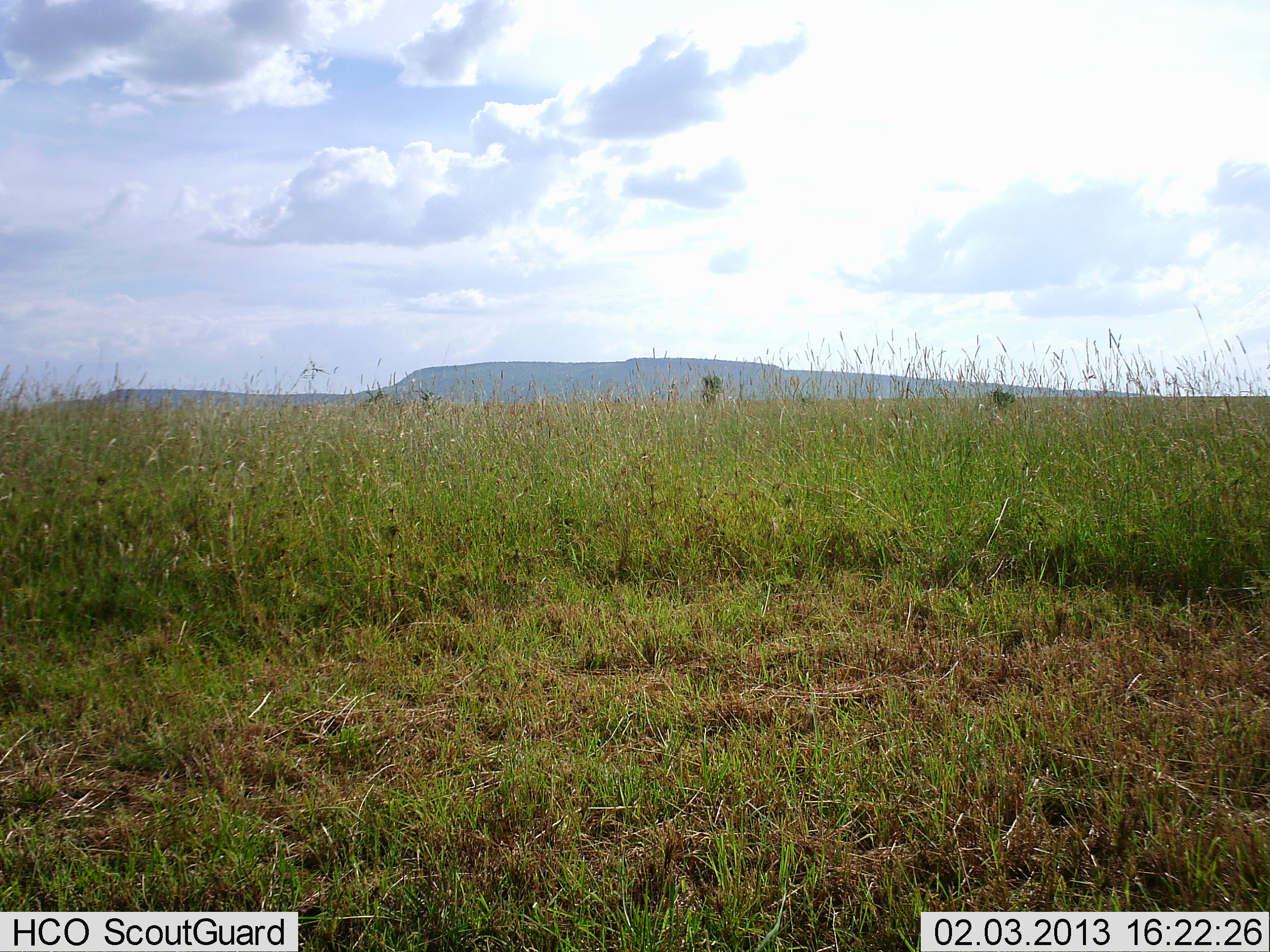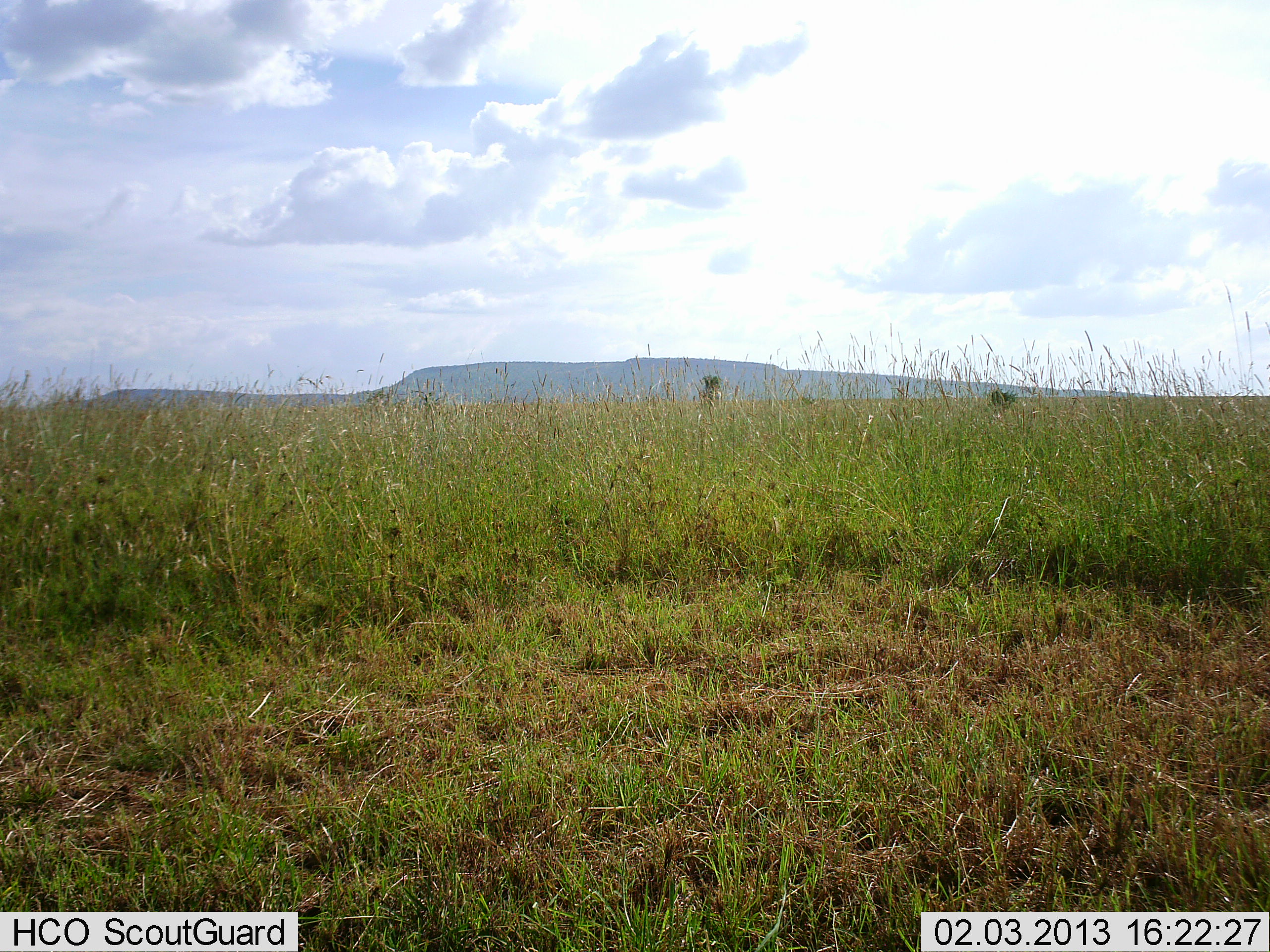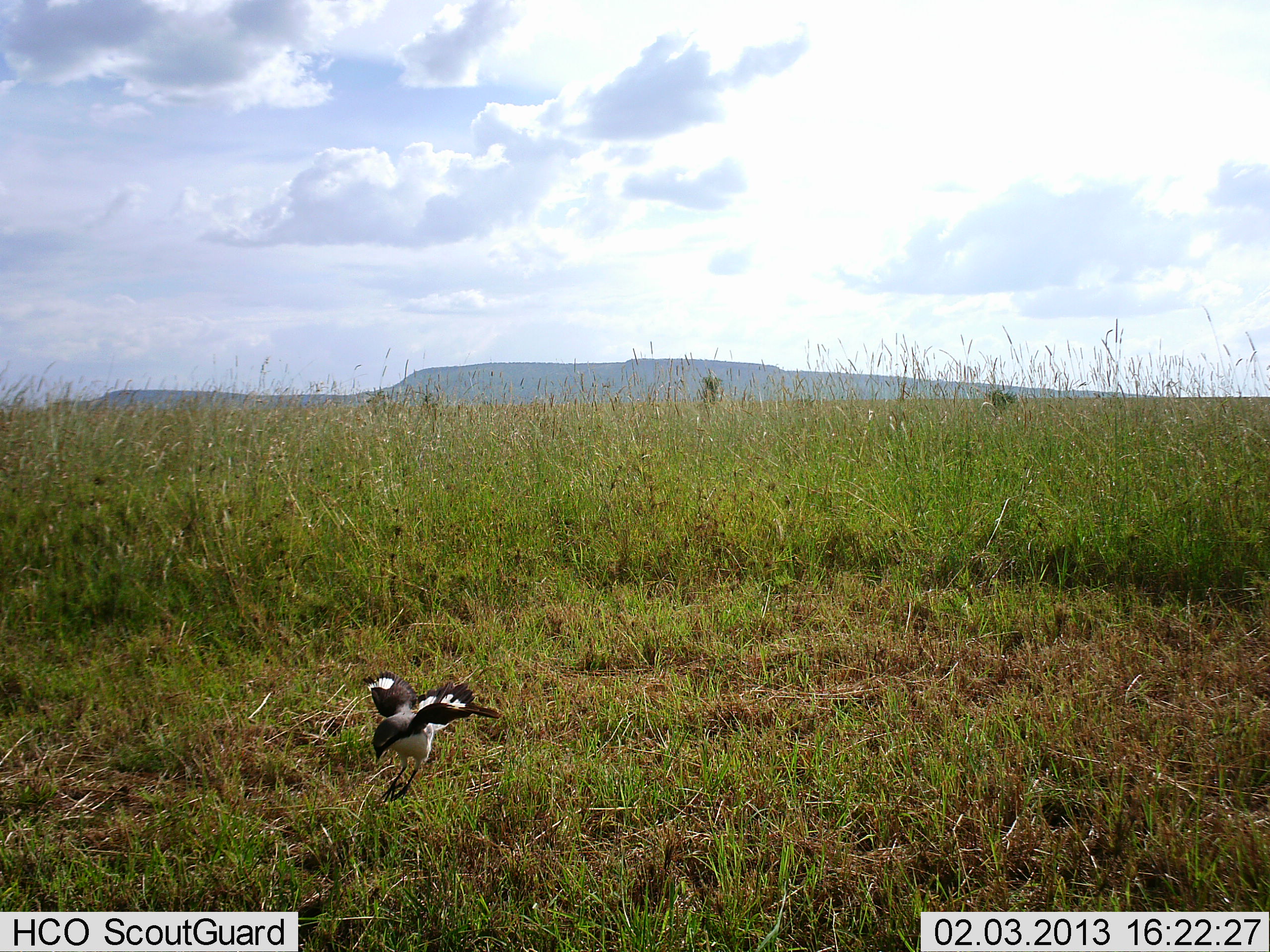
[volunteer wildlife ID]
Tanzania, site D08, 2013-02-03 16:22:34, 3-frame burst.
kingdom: Animalia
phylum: Chordata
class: Aves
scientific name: Aves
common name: bird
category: otherbird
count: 1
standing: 3%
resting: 0%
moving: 93%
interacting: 3%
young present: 0%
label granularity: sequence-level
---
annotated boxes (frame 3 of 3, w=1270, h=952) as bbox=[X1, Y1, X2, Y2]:
animal: bbox=[360, 671, 501, 803]